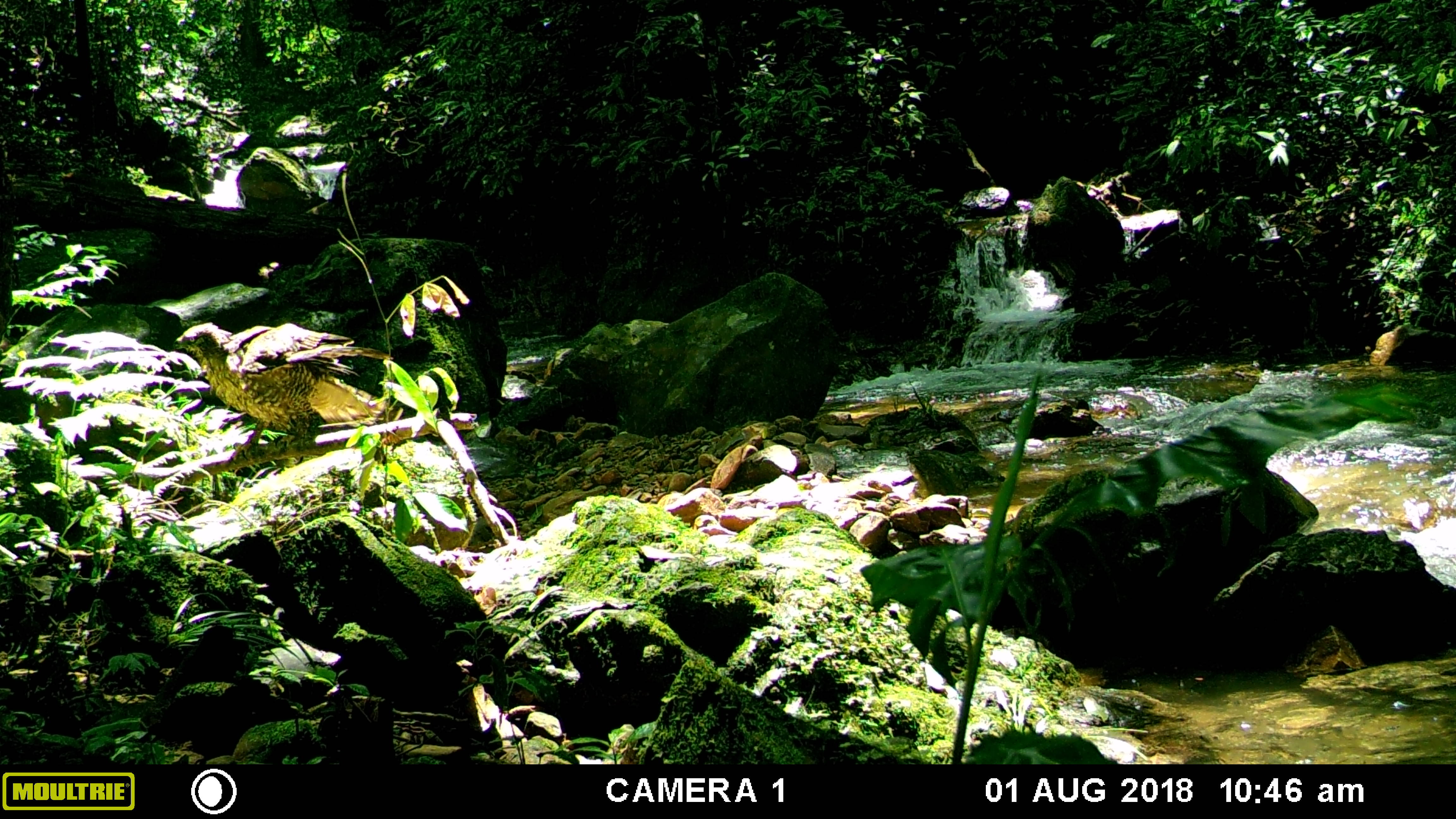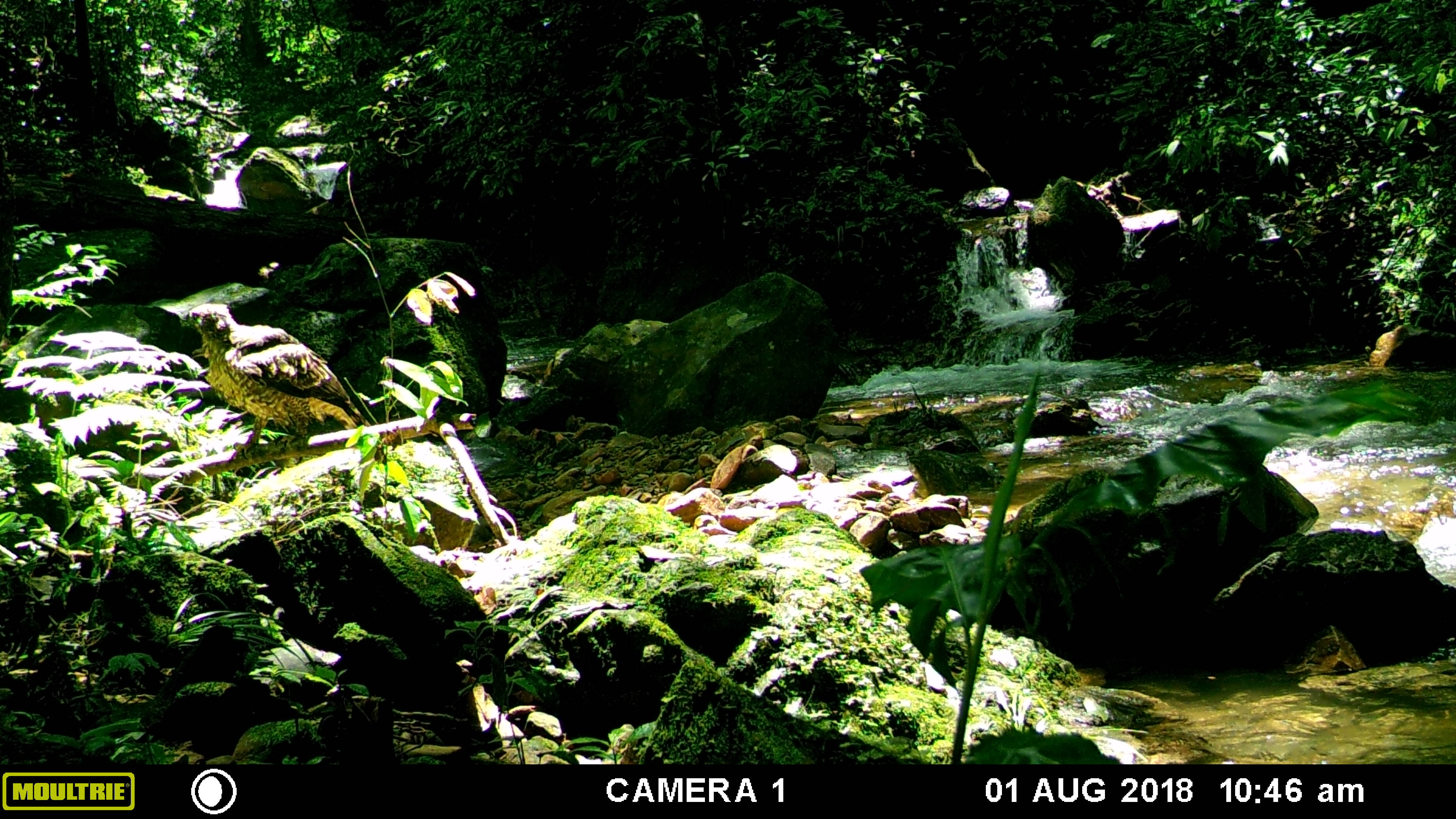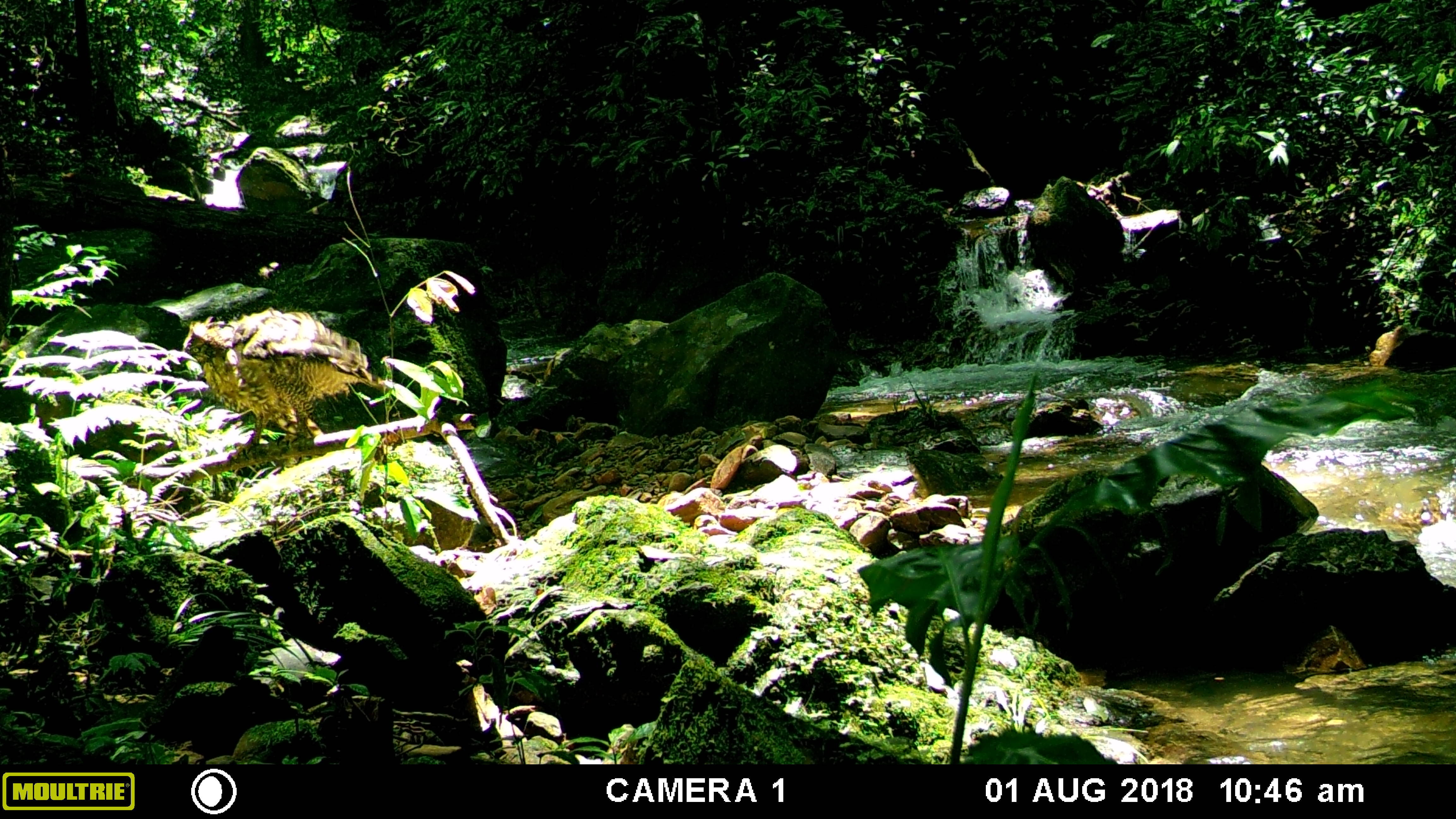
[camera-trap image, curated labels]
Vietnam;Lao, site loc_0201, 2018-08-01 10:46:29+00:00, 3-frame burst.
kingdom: Animalia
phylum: Chordata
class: Aves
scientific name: Aves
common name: bird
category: unidentified bird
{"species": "unidentified bird (bird) (Aves)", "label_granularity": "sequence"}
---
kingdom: Animalia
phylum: Chordata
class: Mammalia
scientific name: Mammalia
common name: mammal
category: unidentified small mammal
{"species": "unidentified small mammal (mammal) (Mammalia)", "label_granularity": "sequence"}